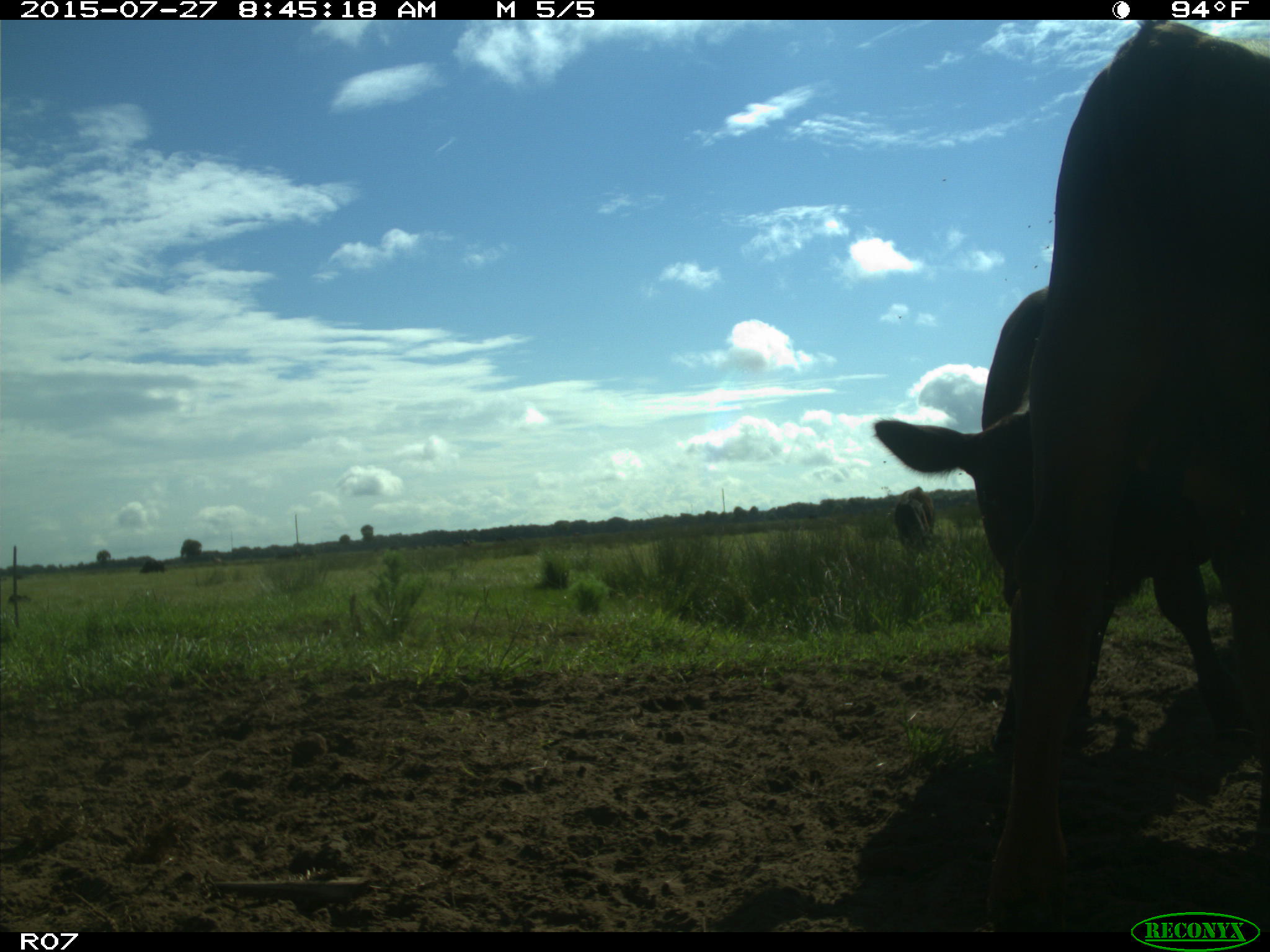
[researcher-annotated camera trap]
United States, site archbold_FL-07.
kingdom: Animalia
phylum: Chordata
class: Mammalia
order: Artiodactyla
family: Bovidae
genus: Bos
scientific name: Bos taurus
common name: domestic cow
Bos taurus (domestic cow).